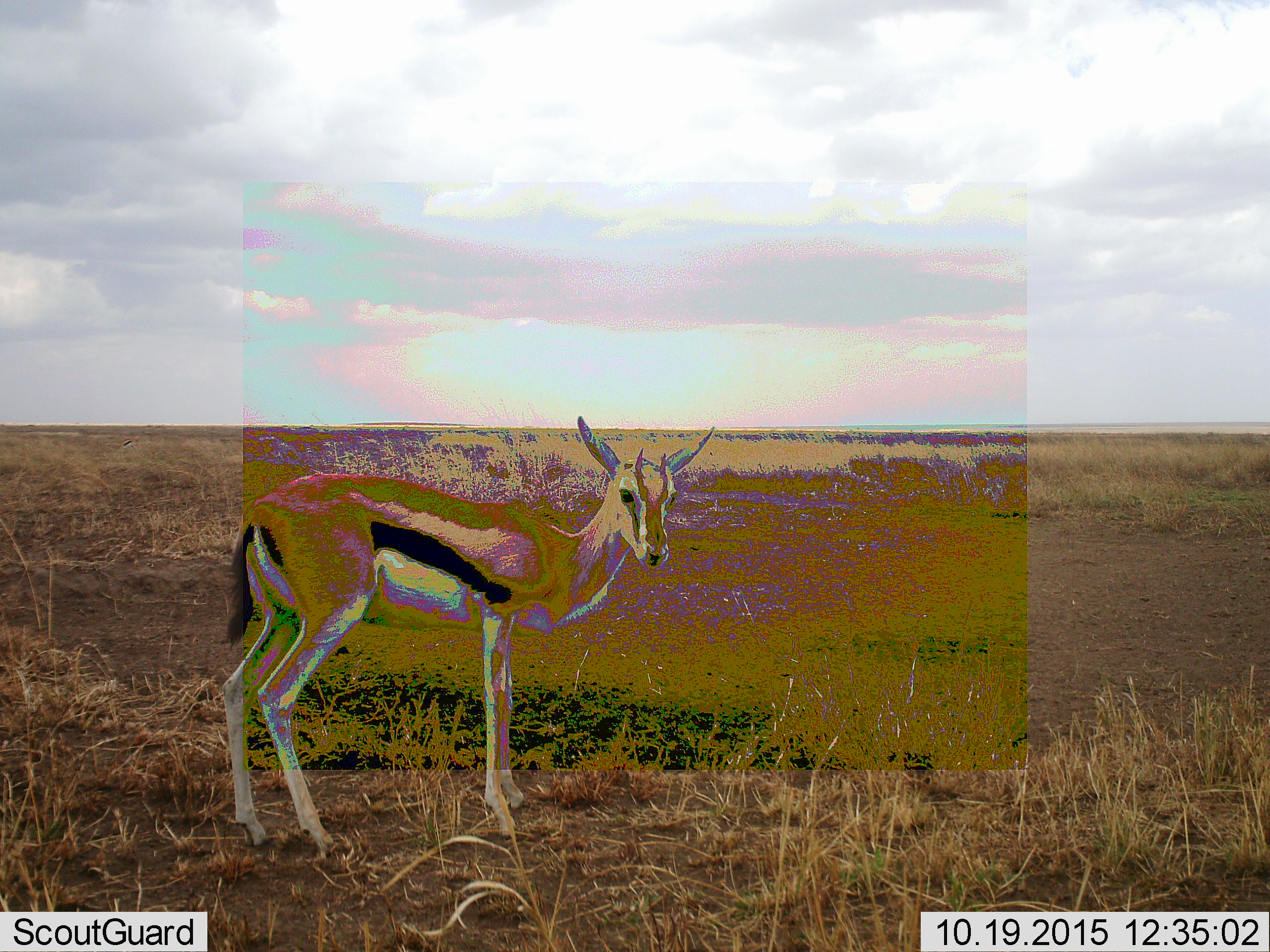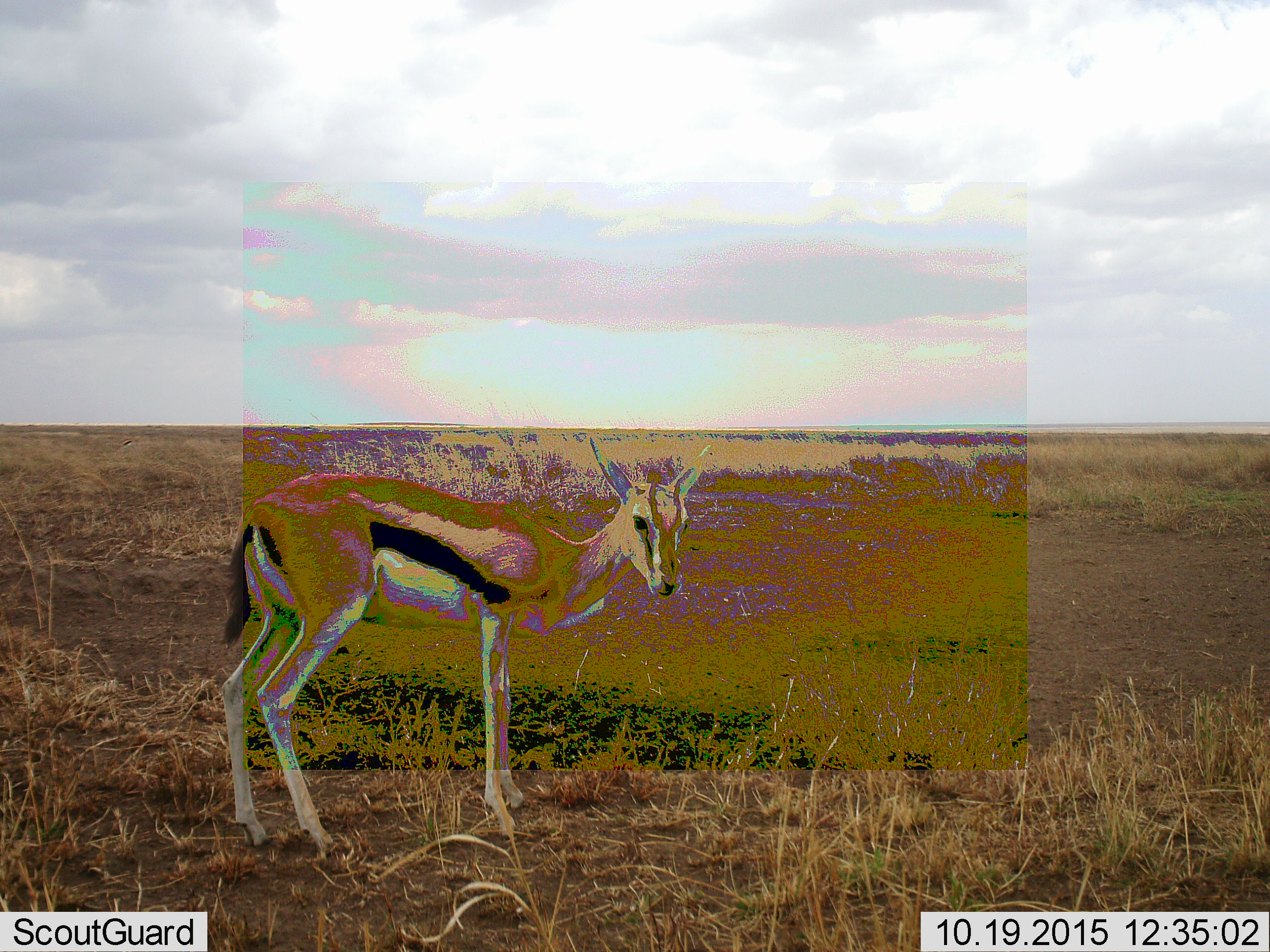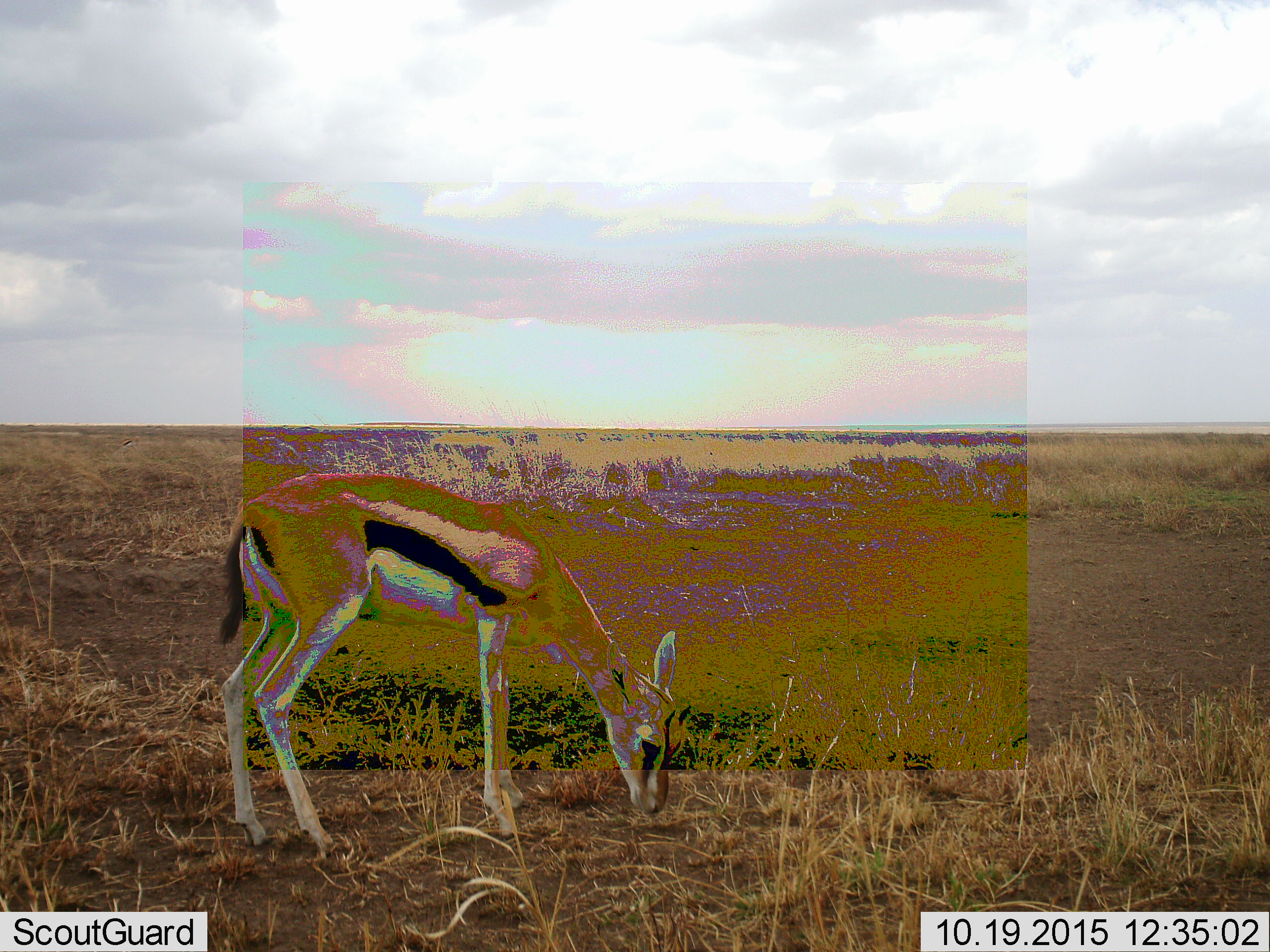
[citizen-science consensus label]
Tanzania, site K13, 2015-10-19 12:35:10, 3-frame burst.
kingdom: Animalia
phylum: Chordata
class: Mammalia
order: Artiodactyla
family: Bovidae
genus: Eudorcas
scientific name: Eudorcas thomsonii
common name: thomson's gazelle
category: gazellethomsons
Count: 1.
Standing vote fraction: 62%.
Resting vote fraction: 0%.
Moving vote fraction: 0%.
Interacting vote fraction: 0%.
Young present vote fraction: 0%.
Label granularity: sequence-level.